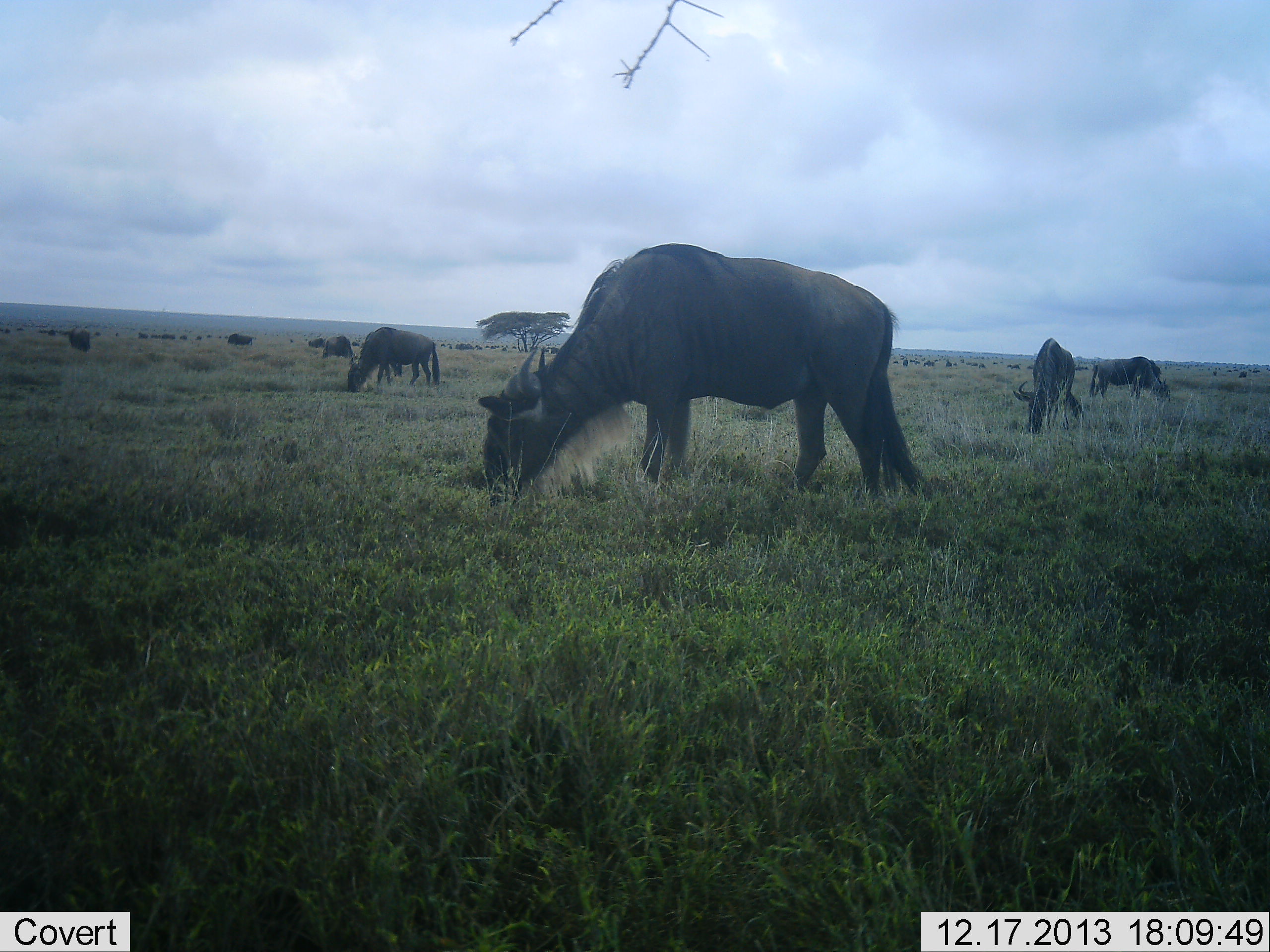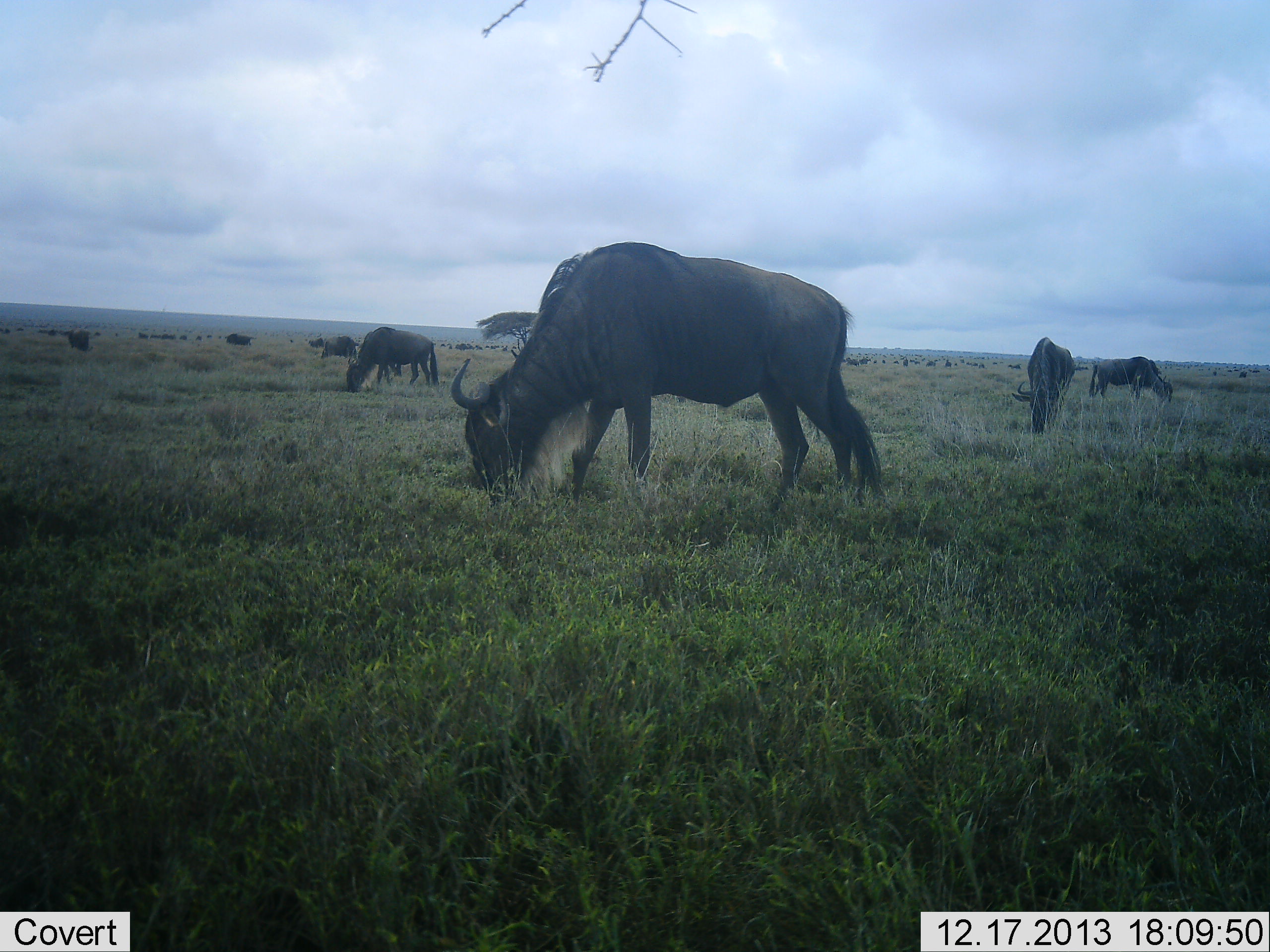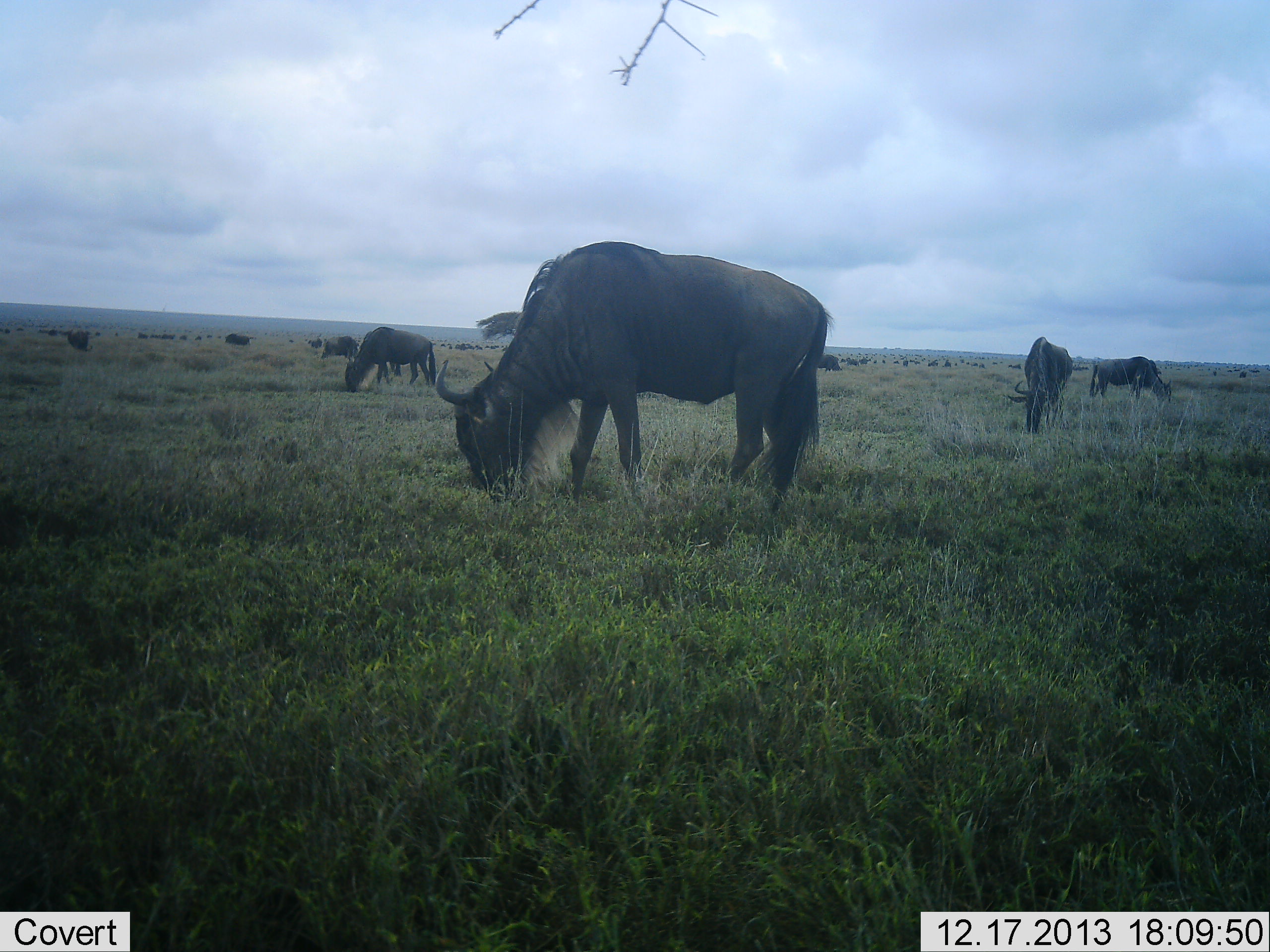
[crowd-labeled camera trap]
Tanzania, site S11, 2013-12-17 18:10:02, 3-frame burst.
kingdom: Animalia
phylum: Chordata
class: Mammalia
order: Artiodactyla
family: Bovidae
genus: Connochaetes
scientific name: Connochaetes taurinus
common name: blue wildebeest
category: wildebeest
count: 11-50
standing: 40%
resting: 0%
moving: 30%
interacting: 0%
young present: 0%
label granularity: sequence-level